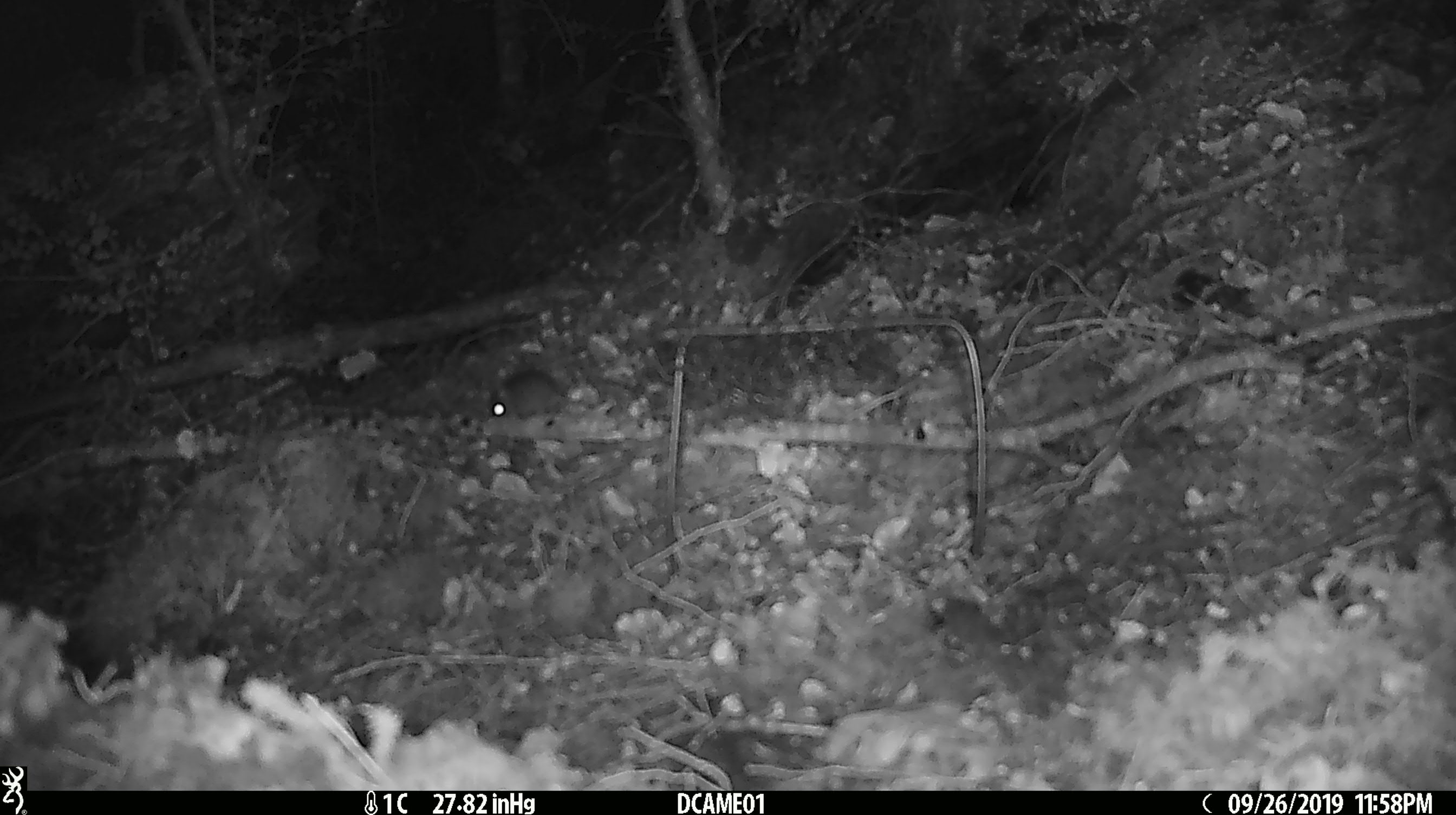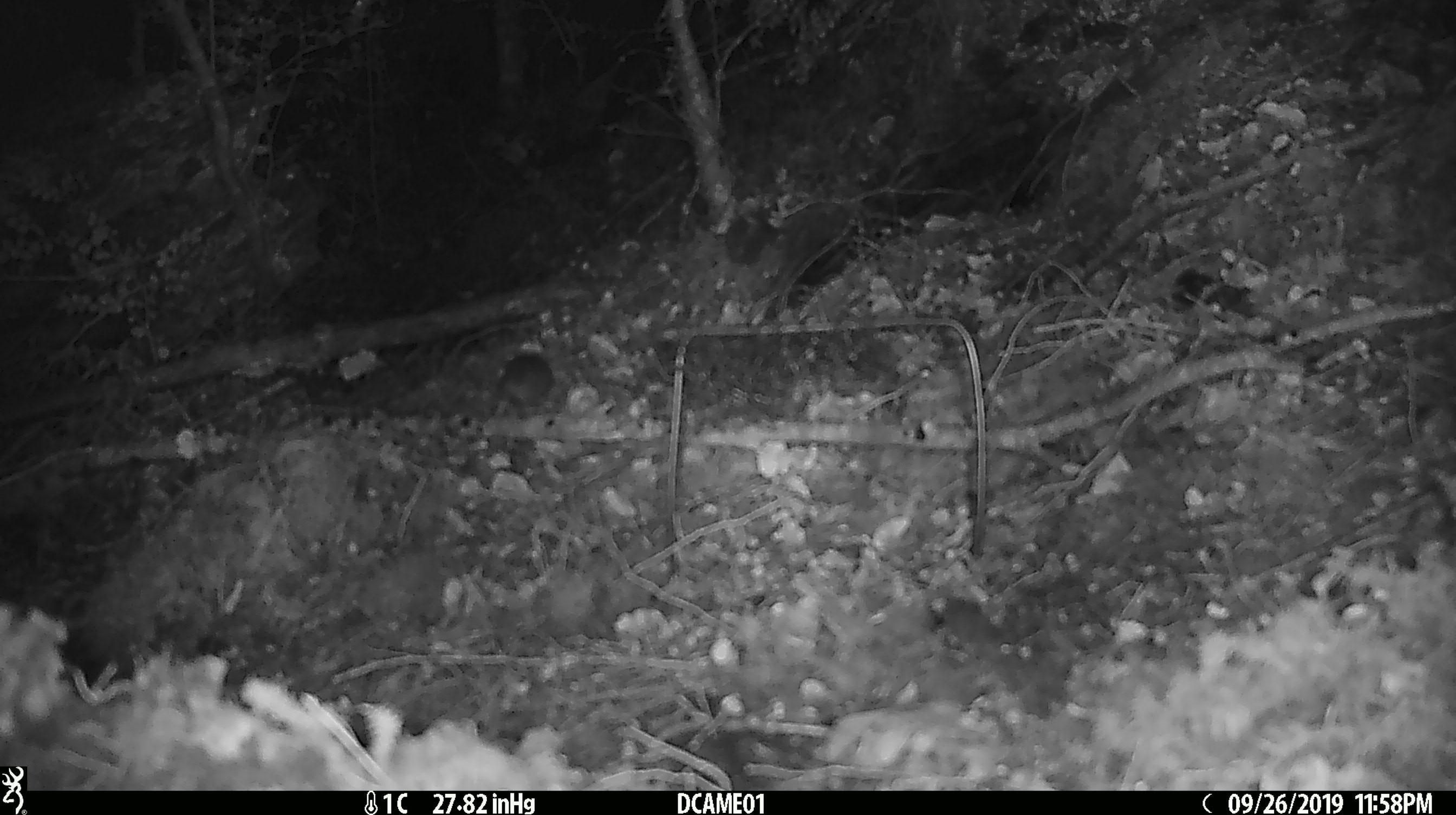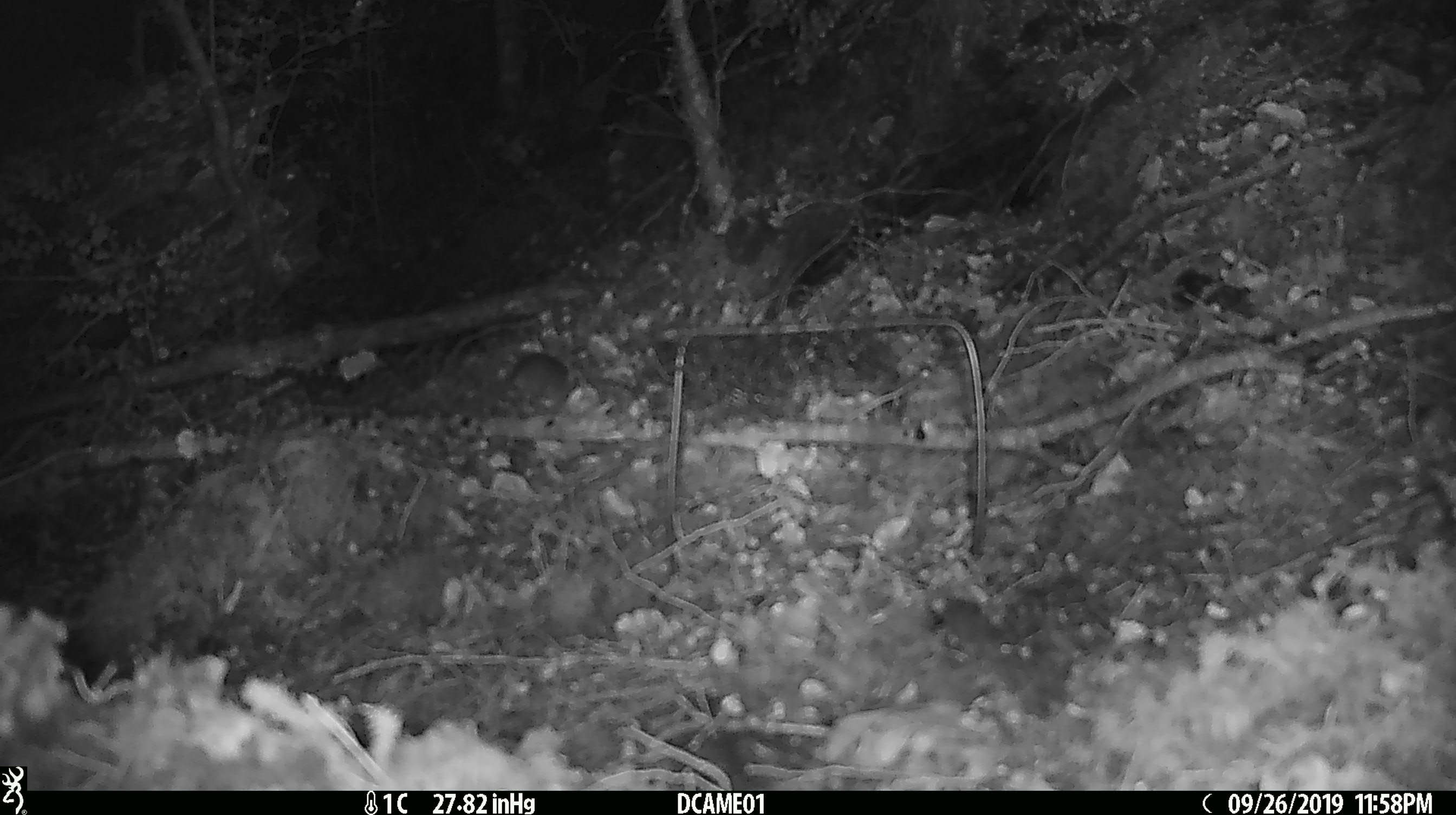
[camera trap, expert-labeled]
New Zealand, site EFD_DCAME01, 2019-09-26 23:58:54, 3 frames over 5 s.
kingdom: Animalia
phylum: Chordata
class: Mammalia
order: Rodentia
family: Muridae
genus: Mus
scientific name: Mus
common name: mouse